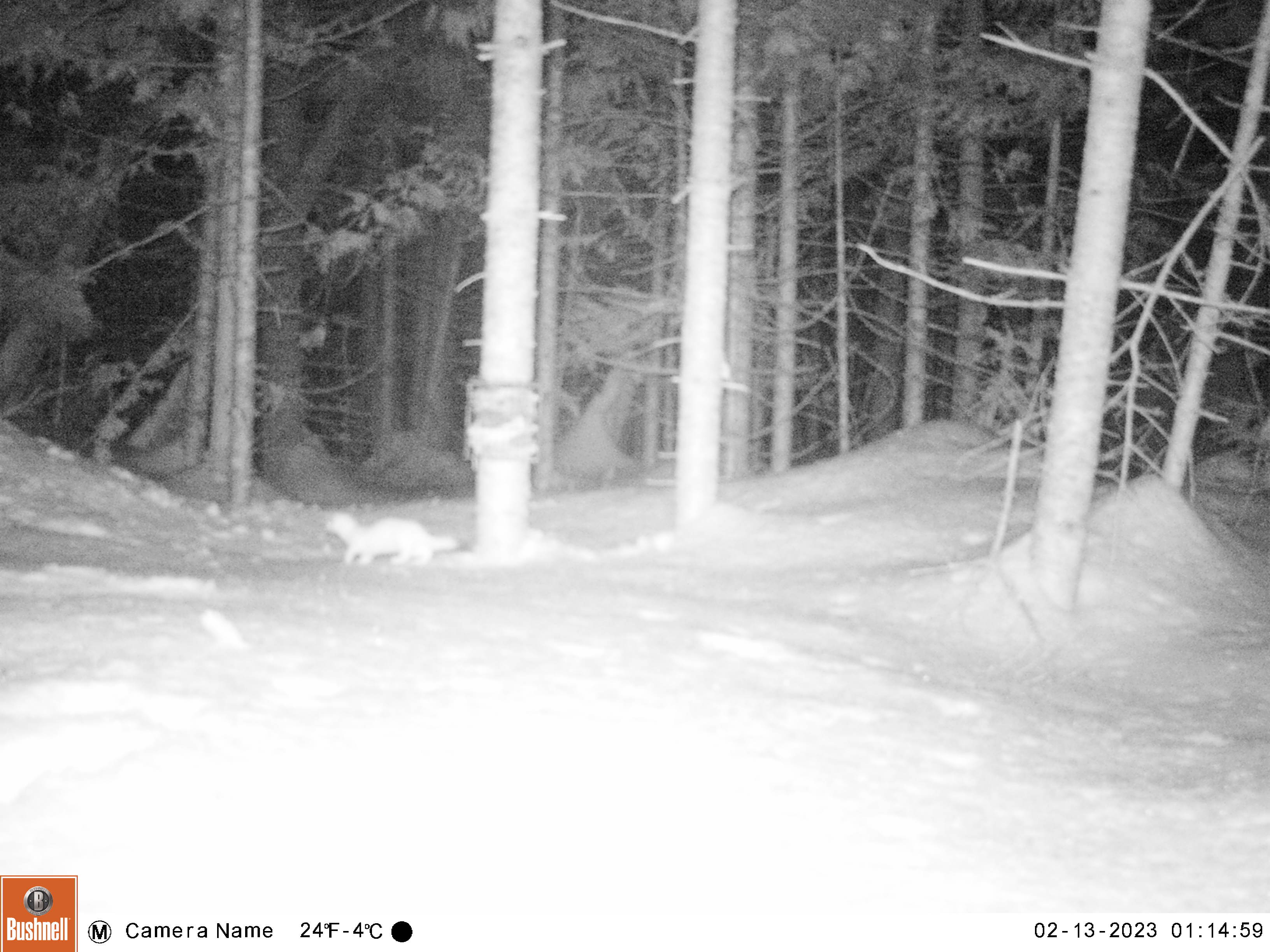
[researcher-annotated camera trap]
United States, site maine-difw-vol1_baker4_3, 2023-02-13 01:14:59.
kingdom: Animalia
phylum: Chordata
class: Mammalia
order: Carnivora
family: Mustelidae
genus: Mustela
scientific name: Mustela richardsonii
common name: short-tailed weasel